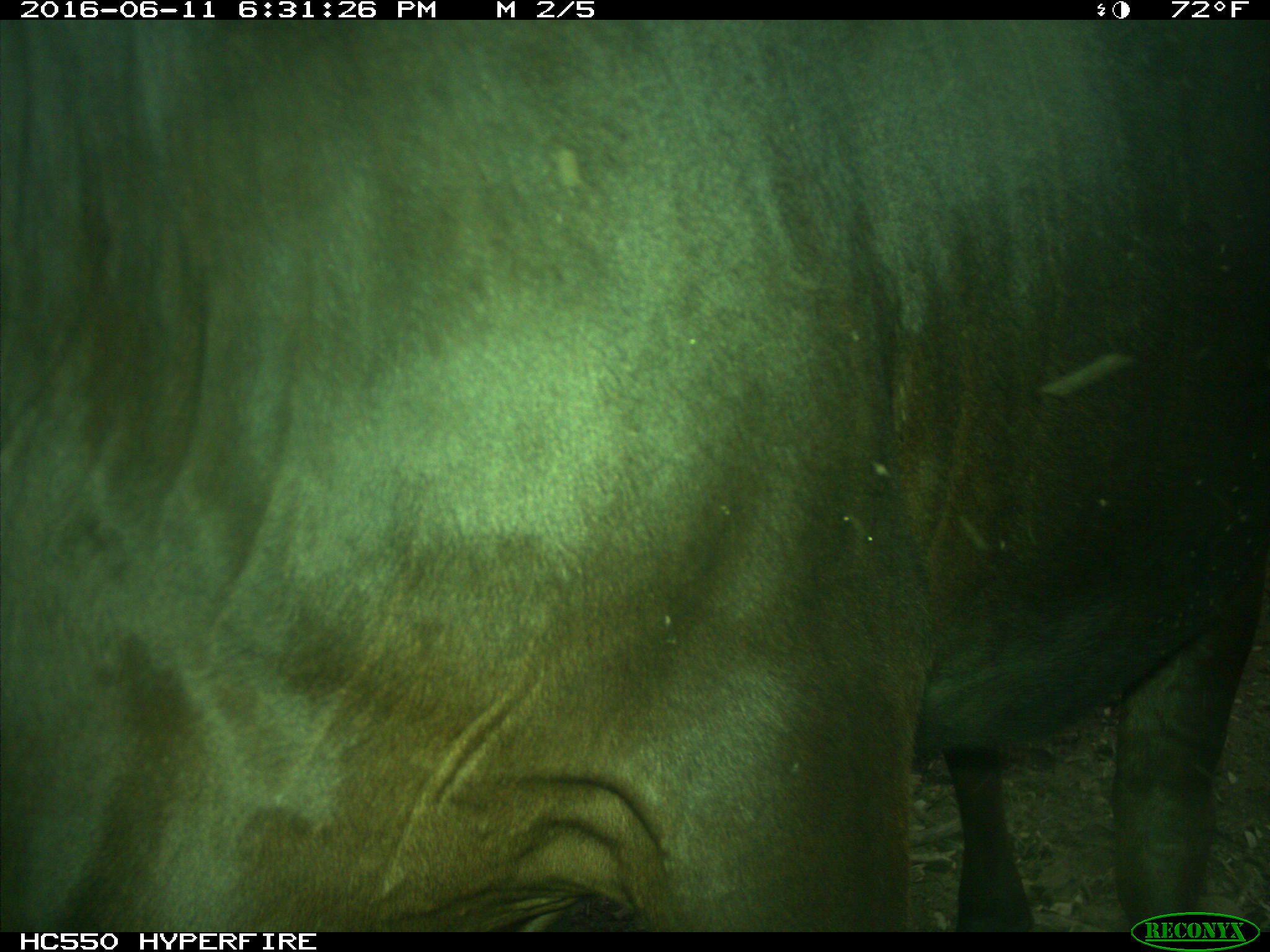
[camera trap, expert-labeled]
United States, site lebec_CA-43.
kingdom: Animalia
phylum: Chordata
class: Mammalia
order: Artiodactyla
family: Bovidae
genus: Bos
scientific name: Bos taurus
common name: domestic cow